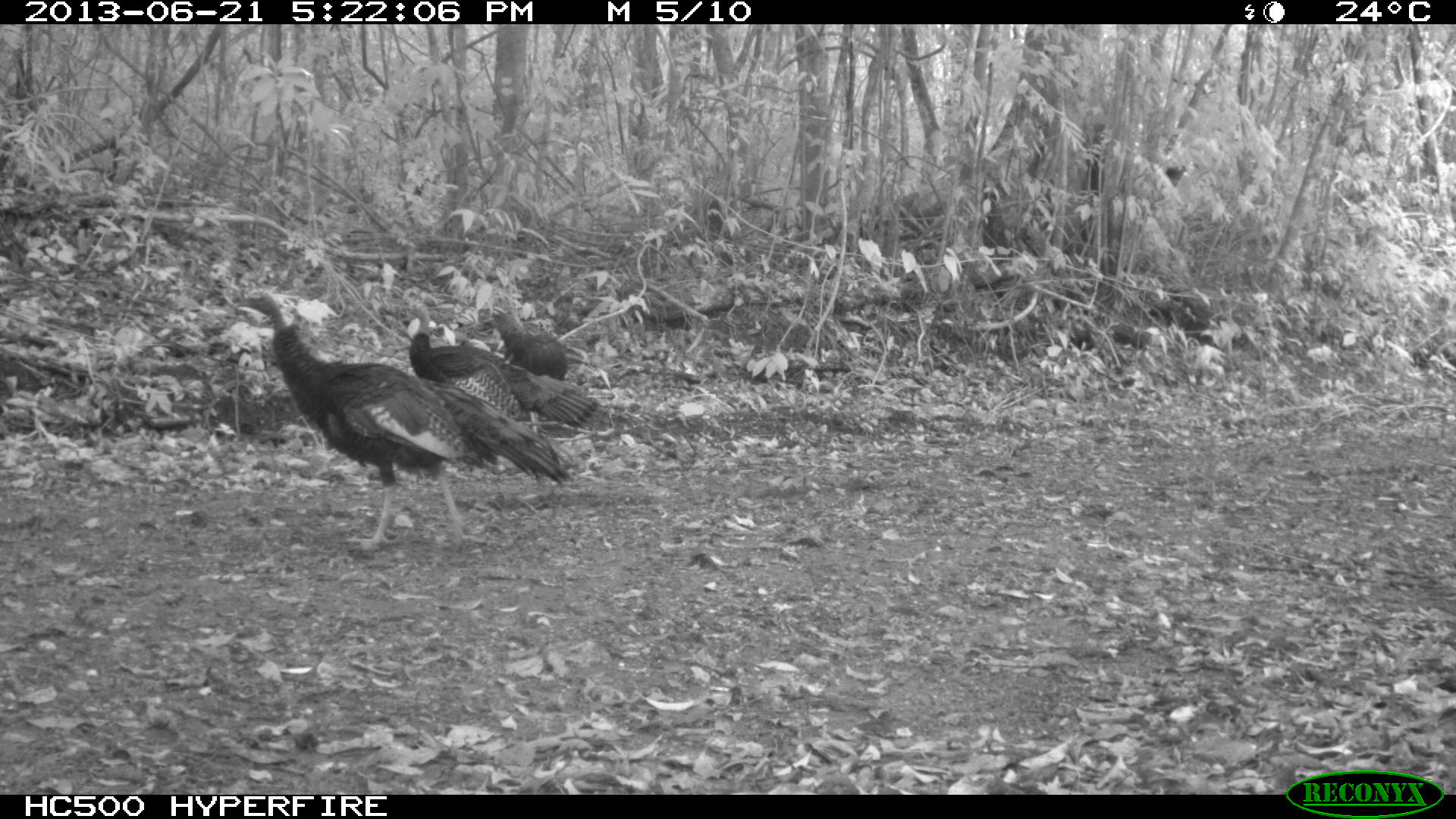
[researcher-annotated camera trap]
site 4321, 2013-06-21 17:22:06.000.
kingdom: Animalia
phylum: Chordata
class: Aves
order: Galliformes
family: Phasianidae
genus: Meleagris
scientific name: Meleagris ocellata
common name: ocellated turkey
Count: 3.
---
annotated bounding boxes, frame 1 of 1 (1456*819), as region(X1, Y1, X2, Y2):
meleagris ocellata: region(229, 286, 573, 551); region(404, 318, 598, 482); region(475, 304, 569, 435)